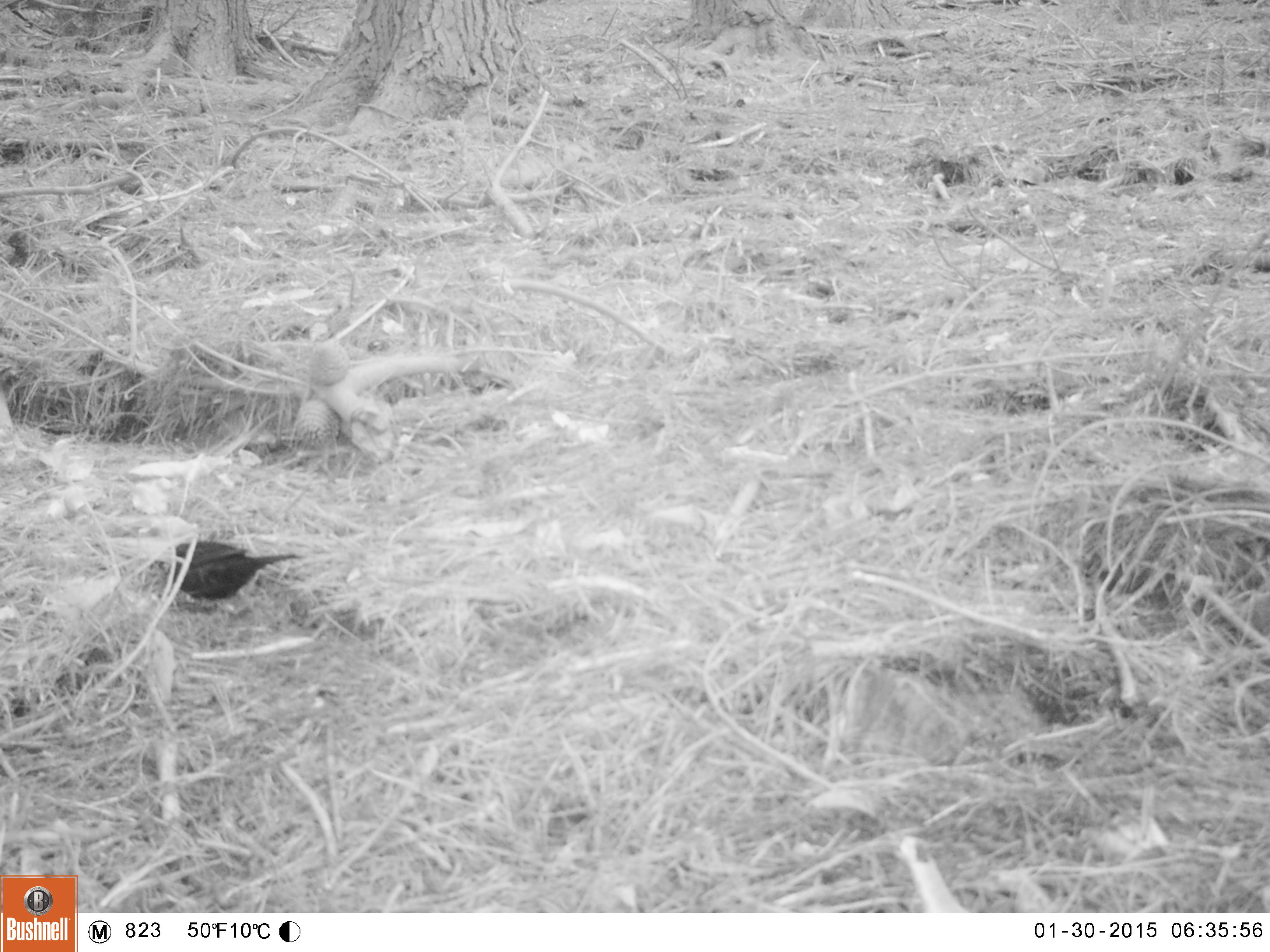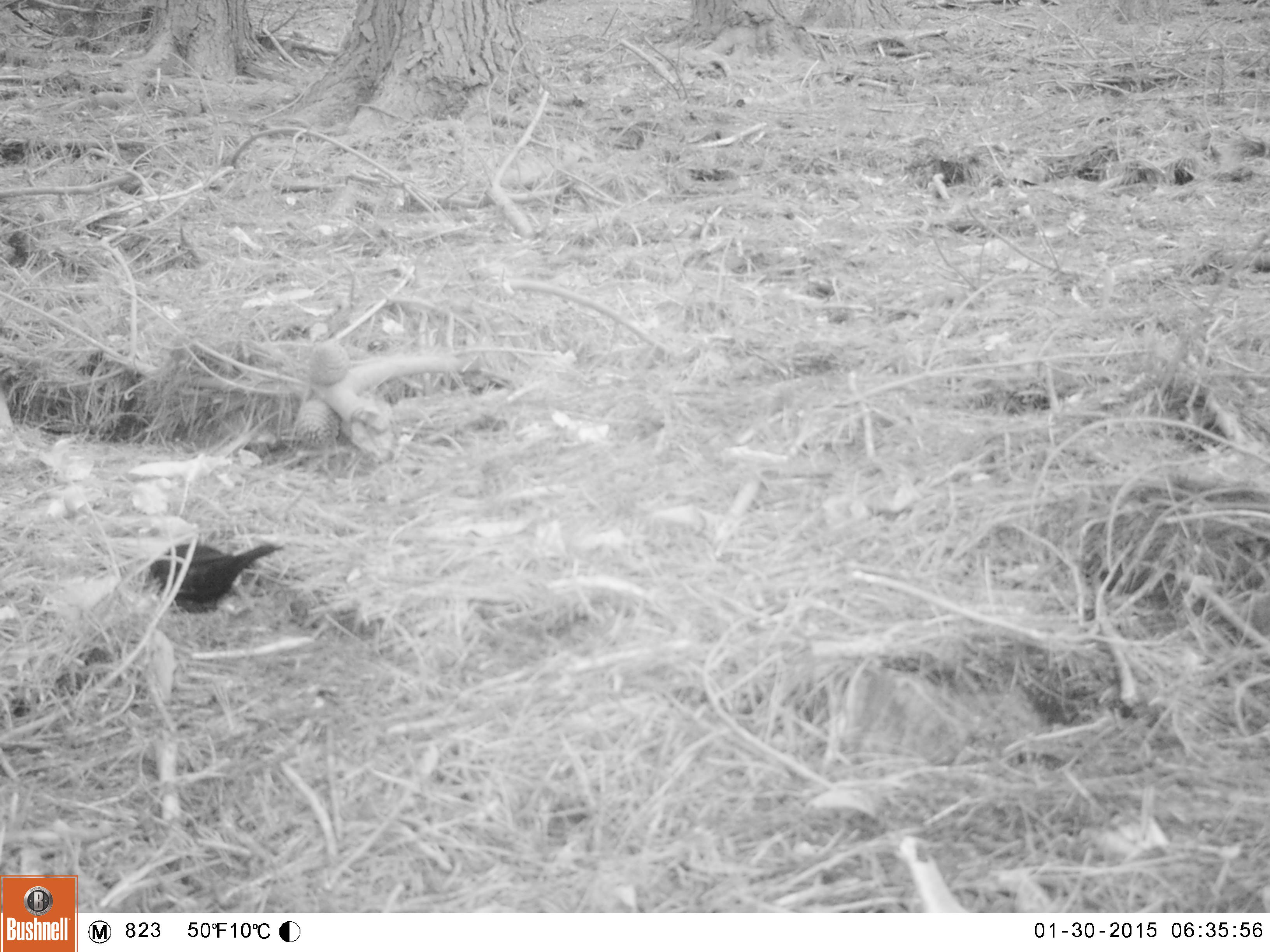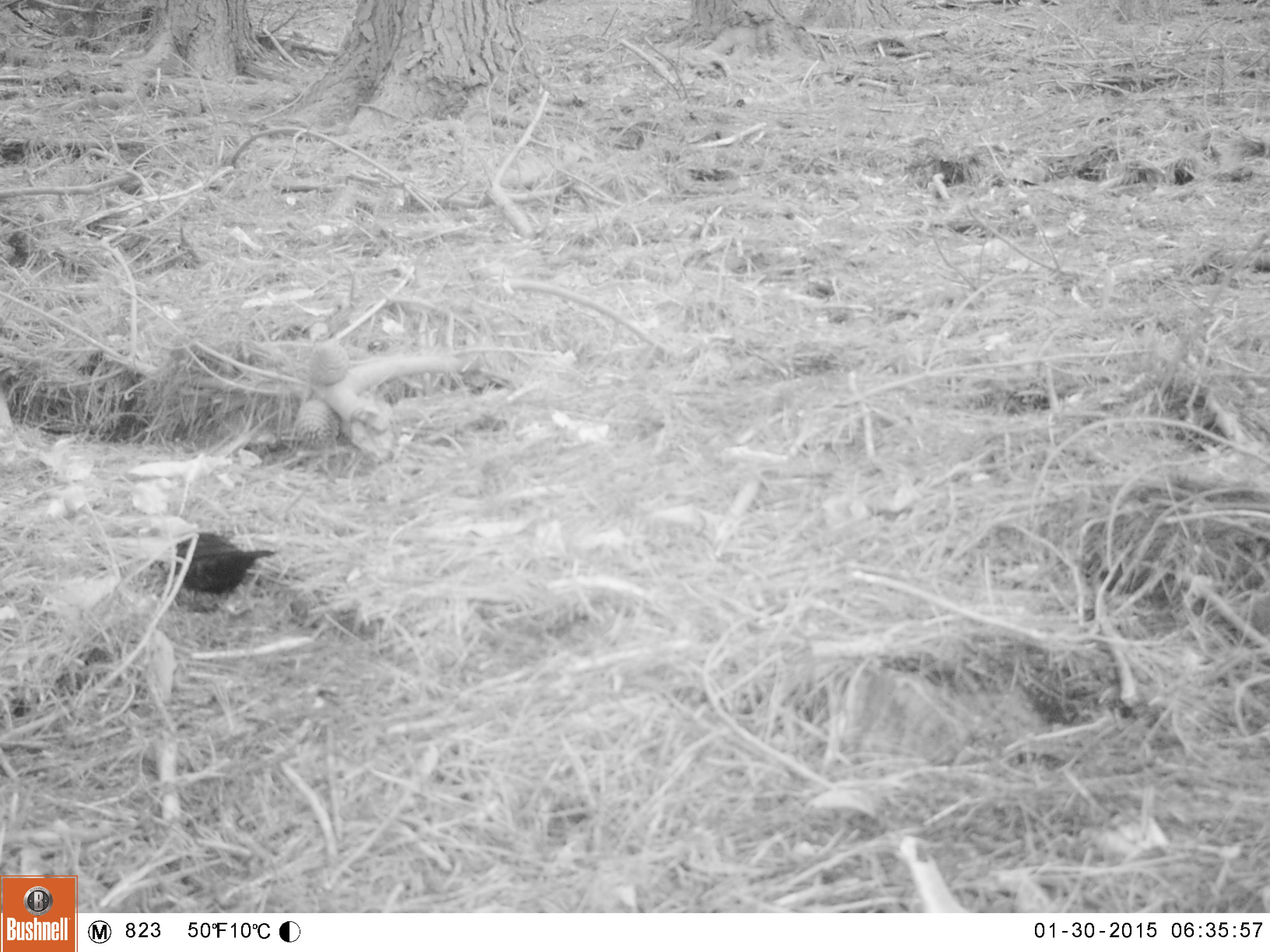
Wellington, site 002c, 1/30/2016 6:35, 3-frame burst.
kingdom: Animalia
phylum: Chordata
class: Aves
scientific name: Aves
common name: bird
Bird (Aves).